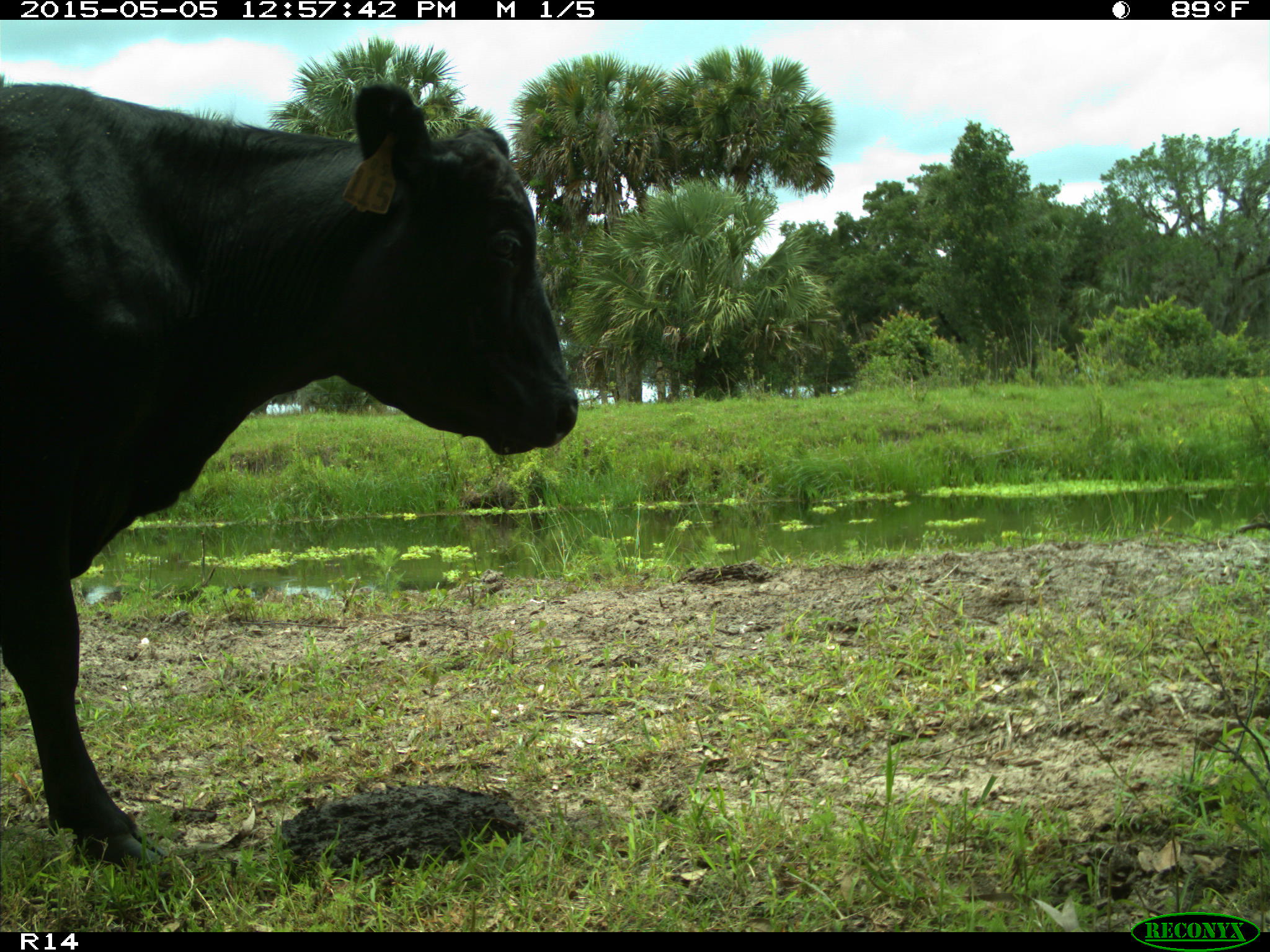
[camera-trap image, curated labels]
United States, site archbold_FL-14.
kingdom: Animalia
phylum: Chordata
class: Mammalia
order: Artiodactyla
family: Bovidae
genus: Bos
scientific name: Bos taurus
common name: domestic cow